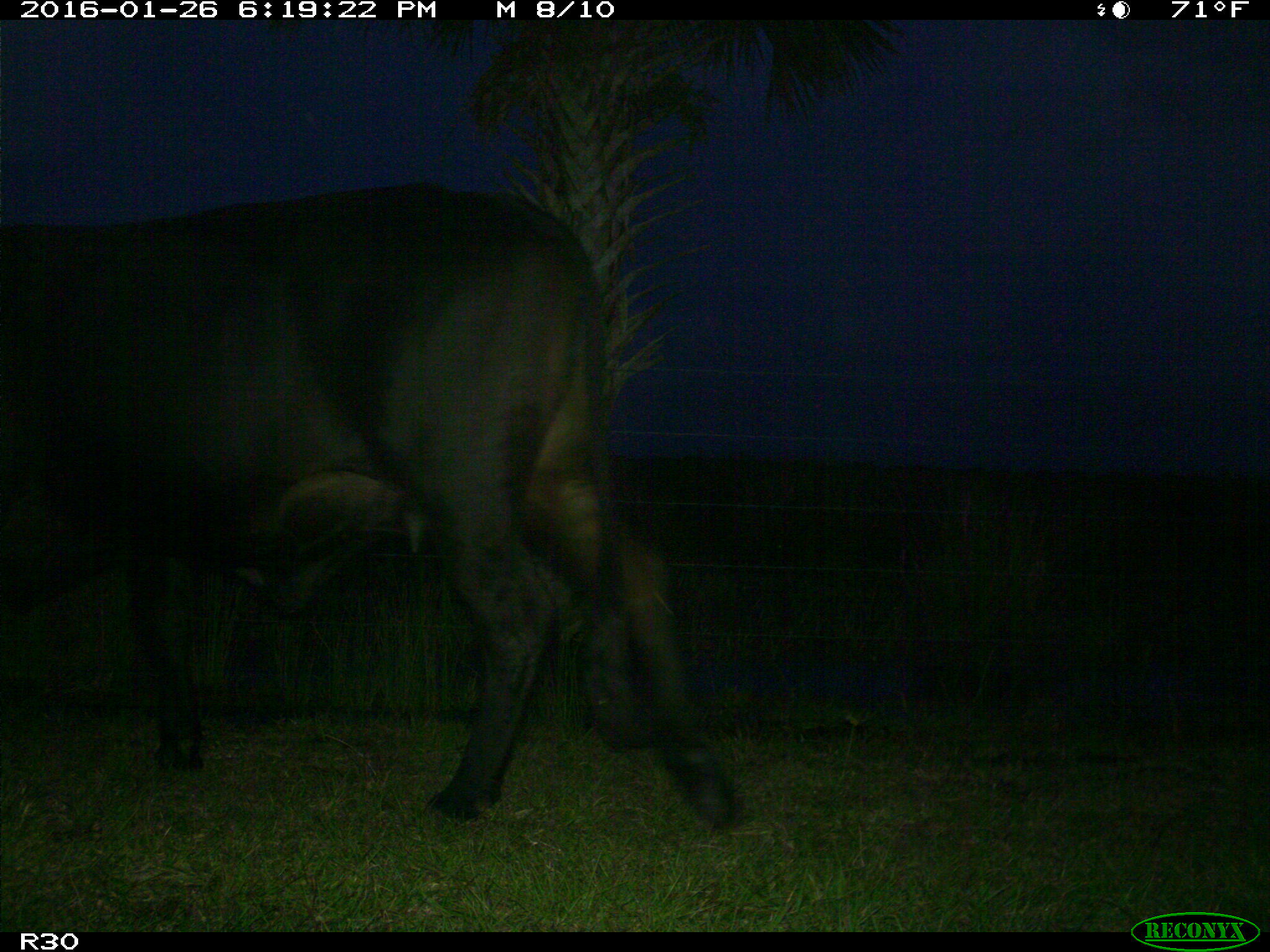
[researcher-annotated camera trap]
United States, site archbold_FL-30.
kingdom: Animalia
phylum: Chordata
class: Mammalia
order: Artiodactyla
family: Bovidae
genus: Bos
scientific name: Bos taurus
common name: domestic cow